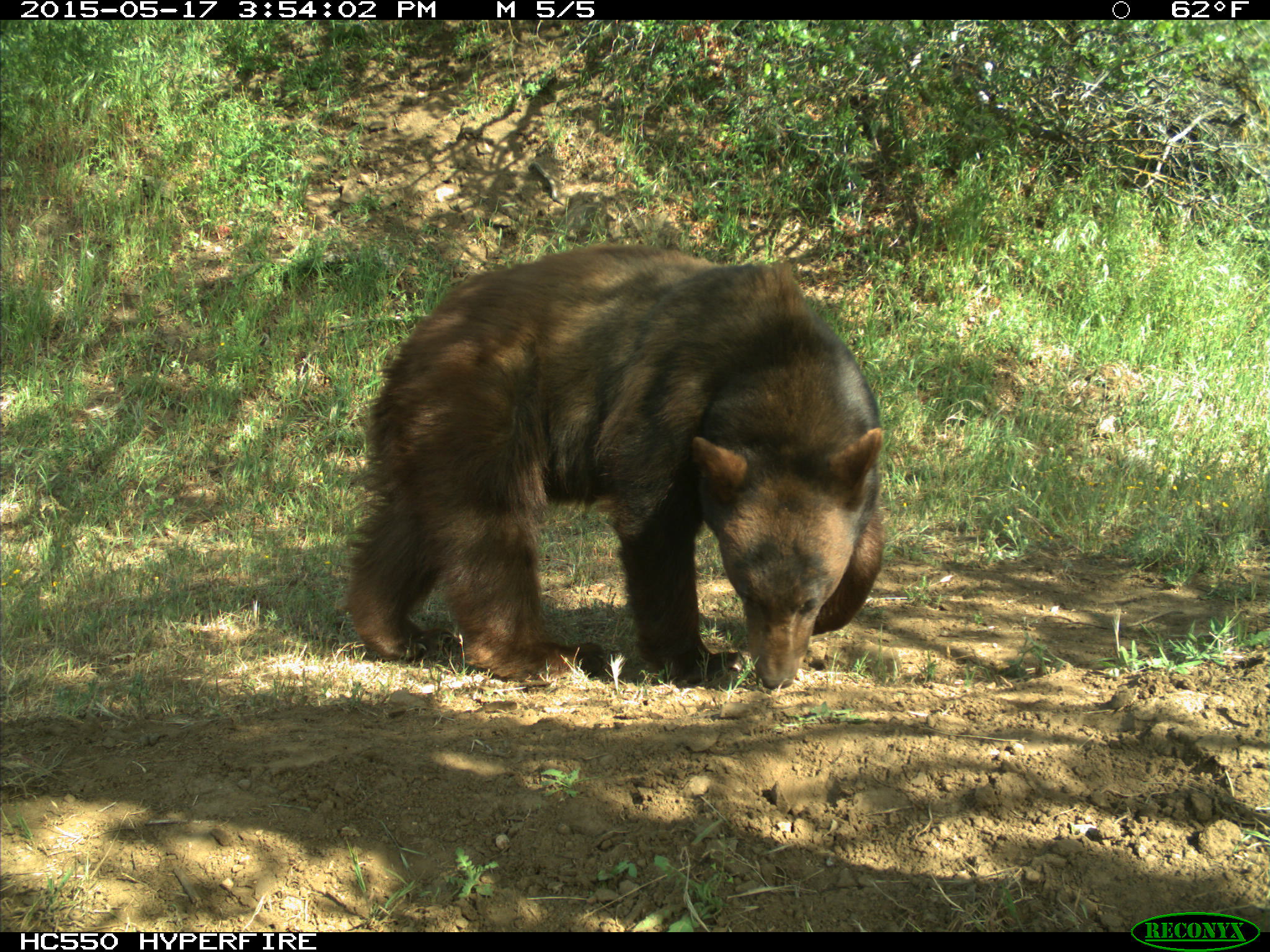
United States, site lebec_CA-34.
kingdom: Animalia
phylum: Chordata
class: Mammalia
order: Carnivora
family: Ursidae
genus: Ursus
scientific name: Ursus americanus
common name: american black bear